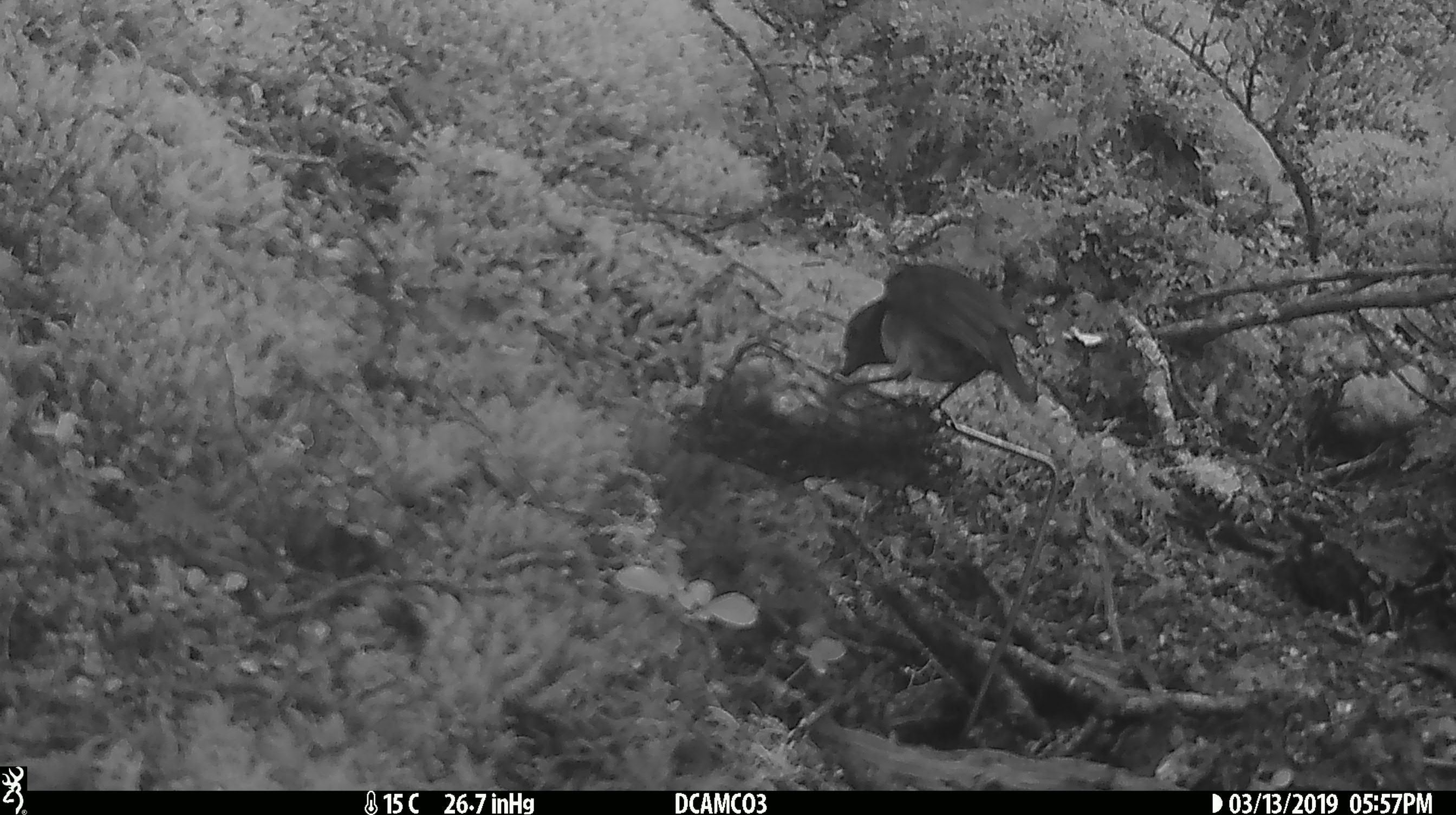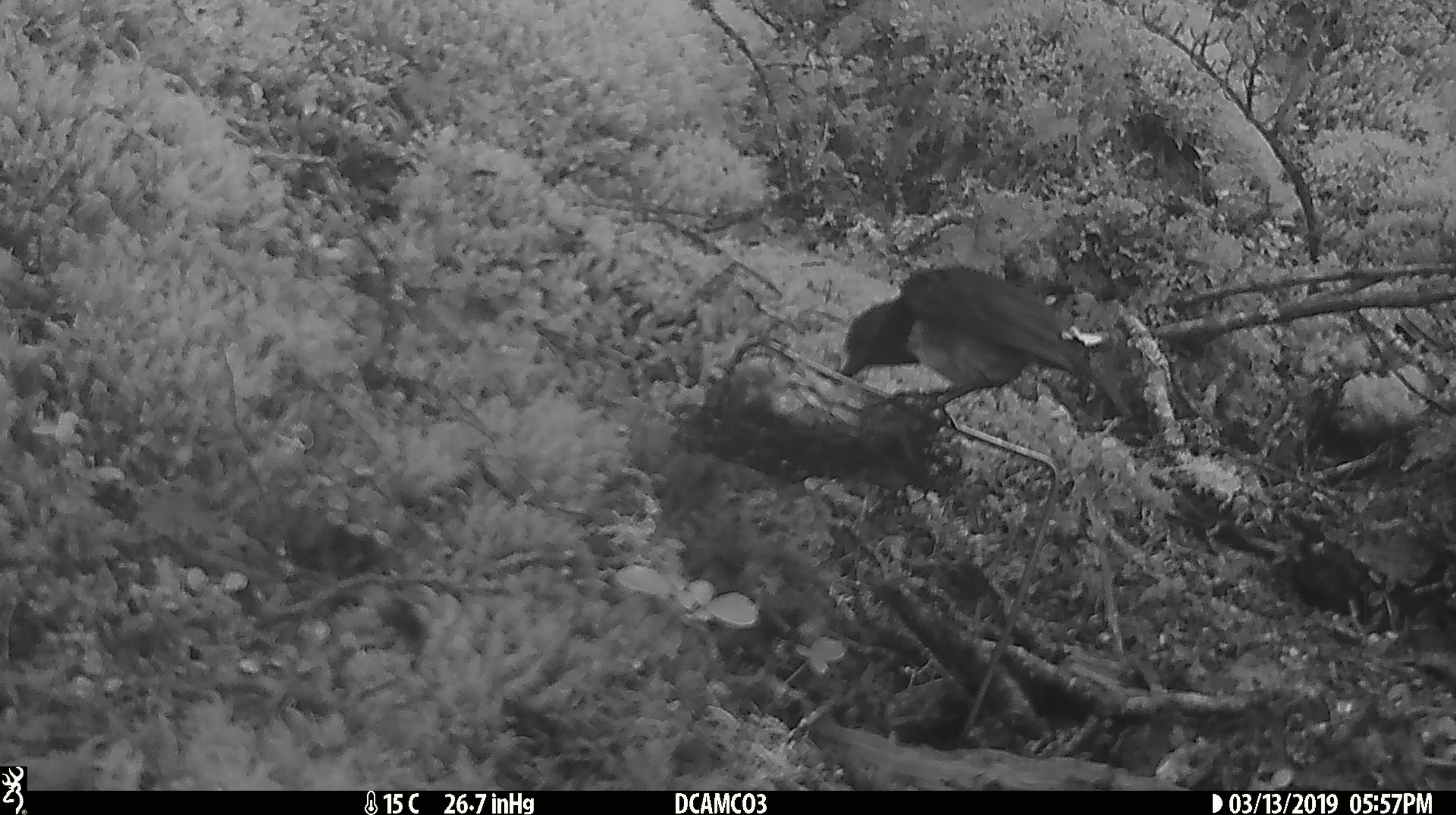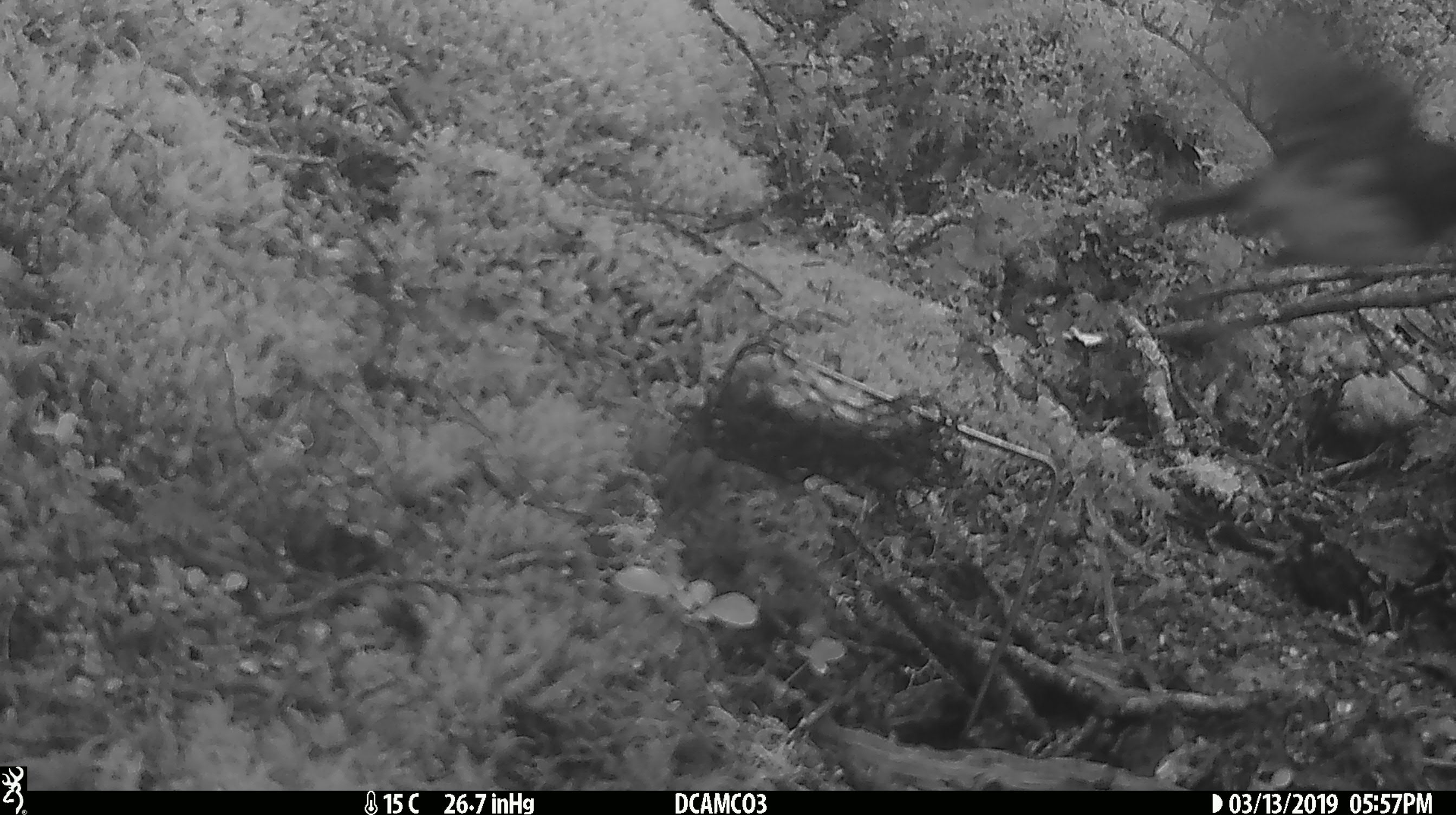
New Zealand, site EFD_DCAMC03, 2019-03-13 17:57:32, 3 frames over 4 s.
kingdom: Animalia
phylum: Chordata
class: Aves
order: Passeriformes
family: Petroicidae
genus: Petroica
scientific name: Petroica australis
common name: new zealand robin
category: robin